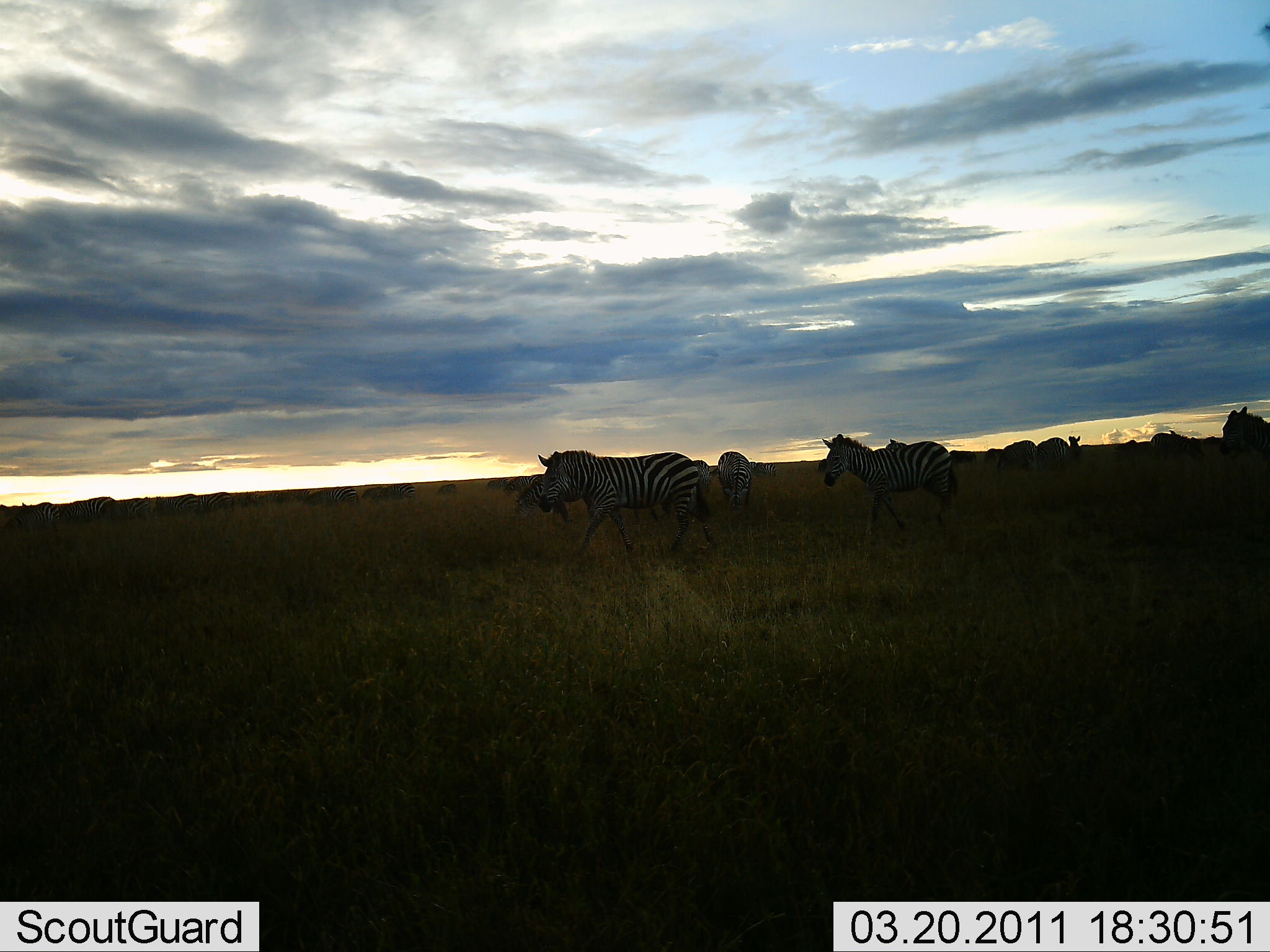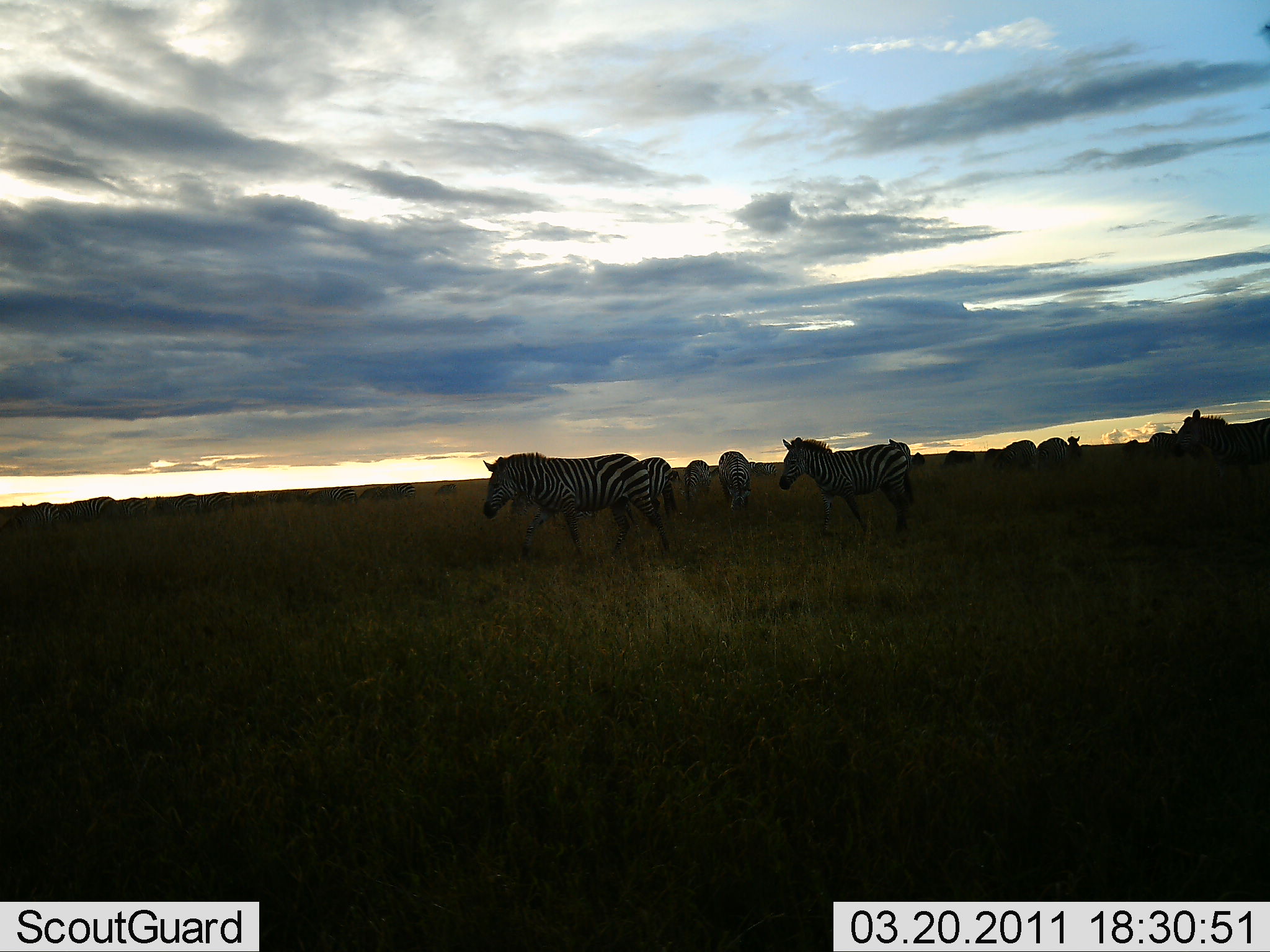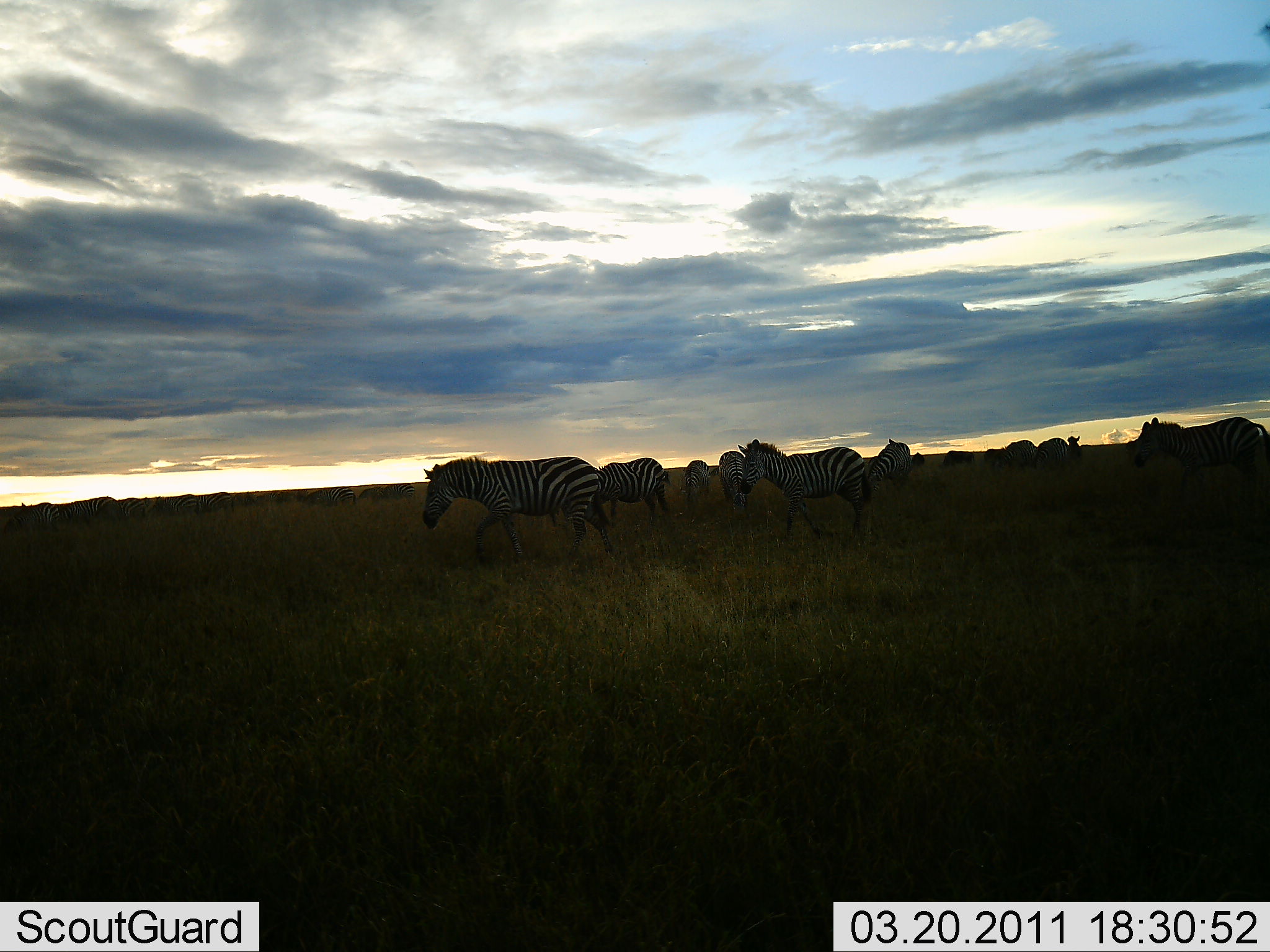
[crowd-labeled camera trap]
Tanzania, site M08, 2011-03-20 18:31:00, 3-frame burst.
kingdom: Animalia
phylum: Chordata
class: Mammalia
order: Perissodactyla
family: Equidae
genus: Equus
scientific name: Equus quagga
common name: plains zebra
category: zebra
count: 11-50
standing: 36%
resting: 14%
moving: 93%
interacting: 7%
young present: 0%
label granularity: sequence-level